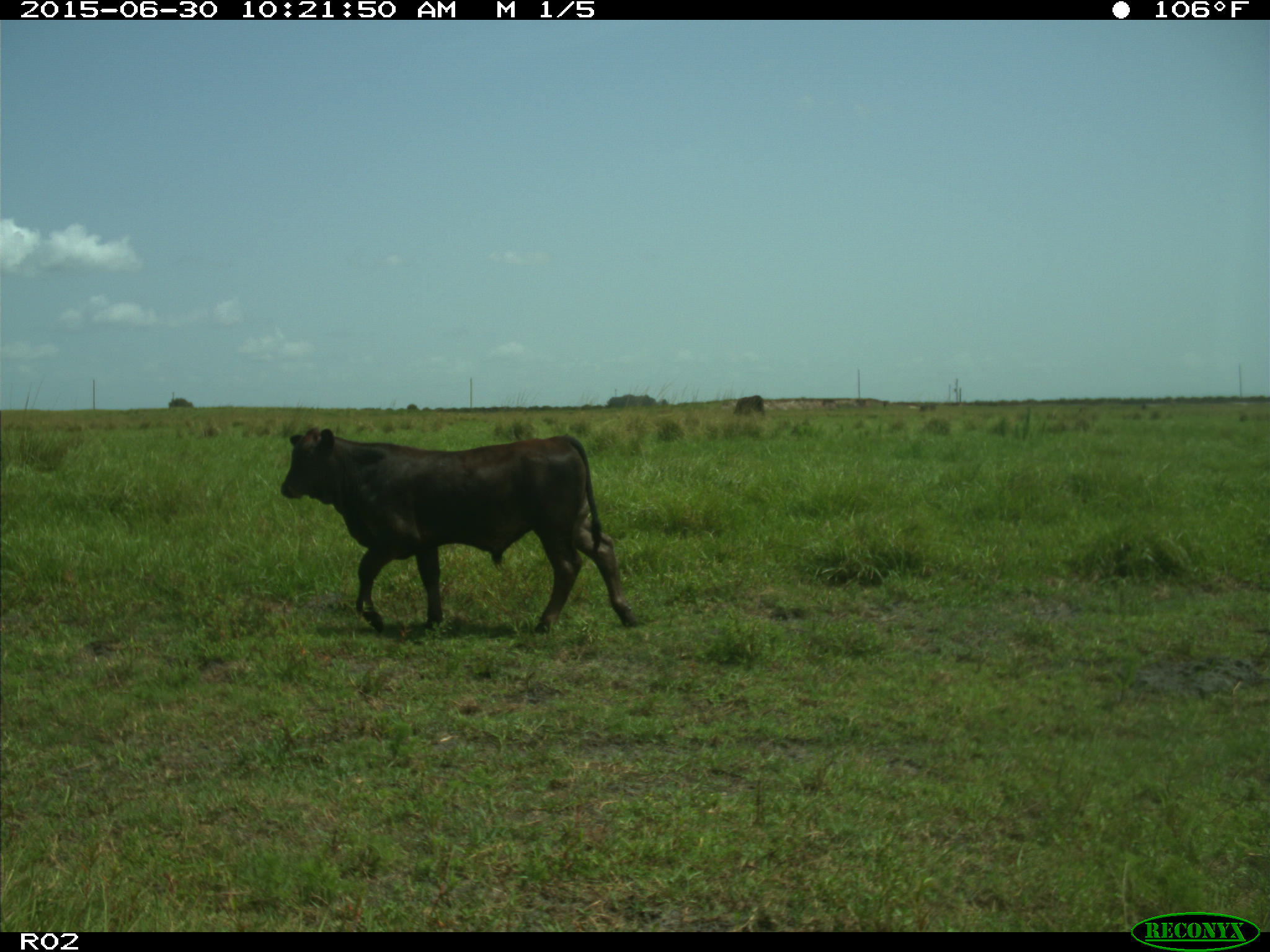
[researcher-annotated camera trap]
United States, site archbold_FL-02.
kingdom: Animalia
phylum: Chordata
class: Mammalia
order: Artiodactyla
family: Bovidae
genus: Bos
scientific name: Bos taurus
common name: domestic cow